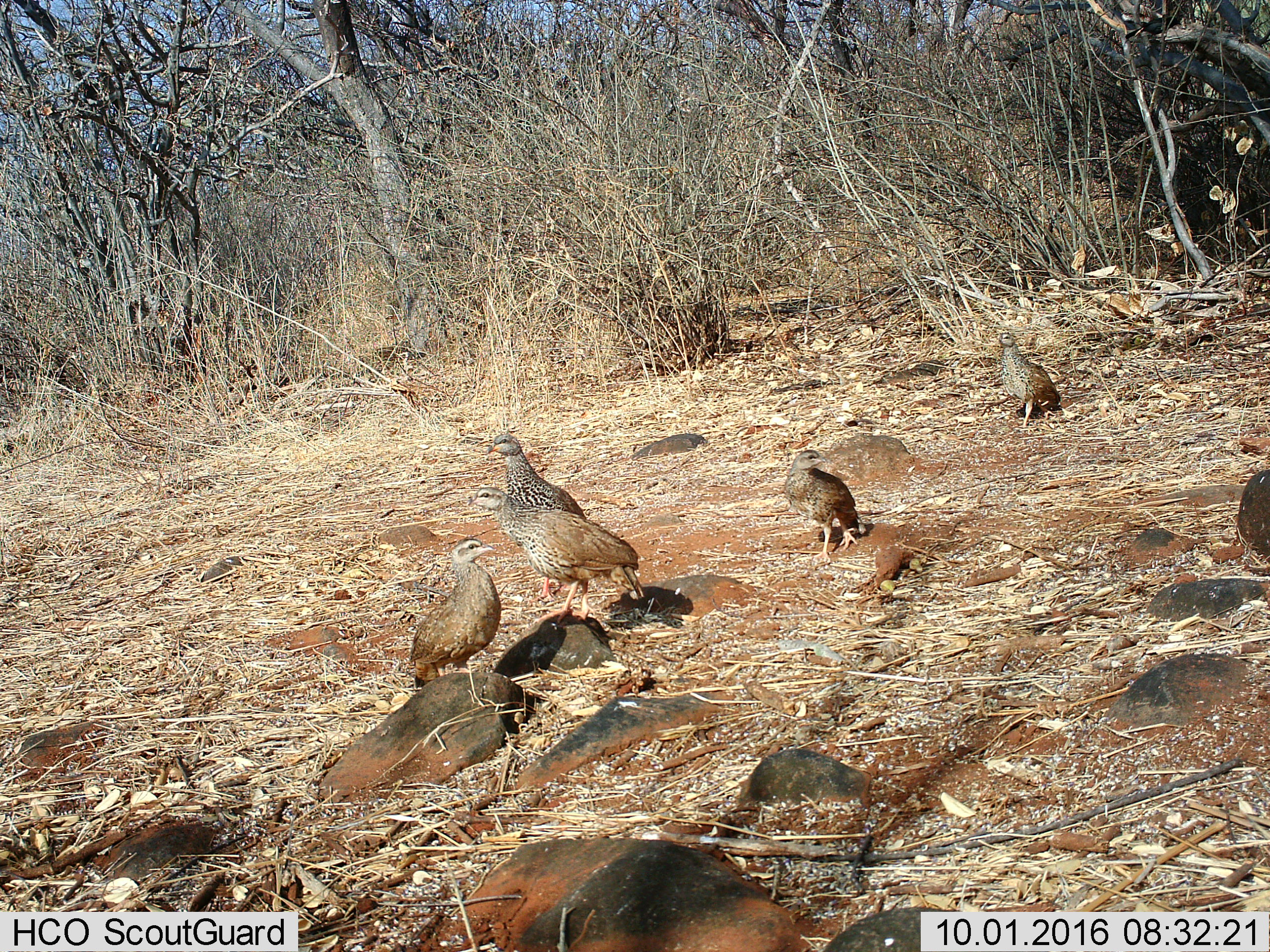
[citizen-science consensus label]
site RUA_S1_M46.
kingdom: Animalia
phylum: Chordata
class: Aves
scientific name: Aves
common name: bird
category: birdother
Birdother (bird) (Aves), count 5. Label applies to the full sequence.